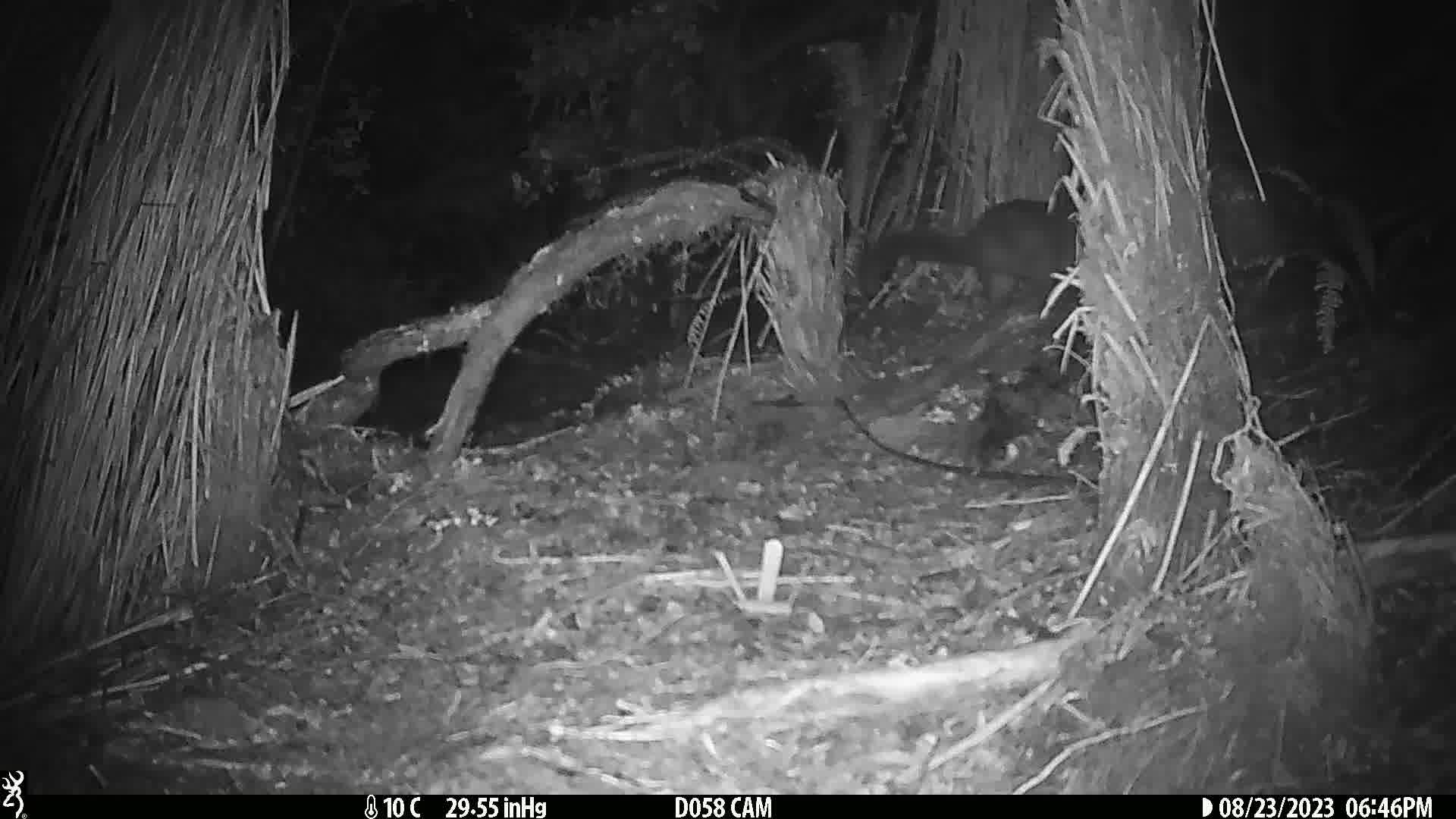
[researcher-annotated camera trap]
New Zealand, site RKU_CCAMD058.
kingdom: Animalia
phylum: Chordata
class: Mammalia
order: Diprotodontia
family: Phalangeridae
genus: Trichosurus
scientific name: Trichosurus vulpecula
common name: common brushtail possum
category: possum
Possum (common brushtail possum) (Trichosurus vulpecula).